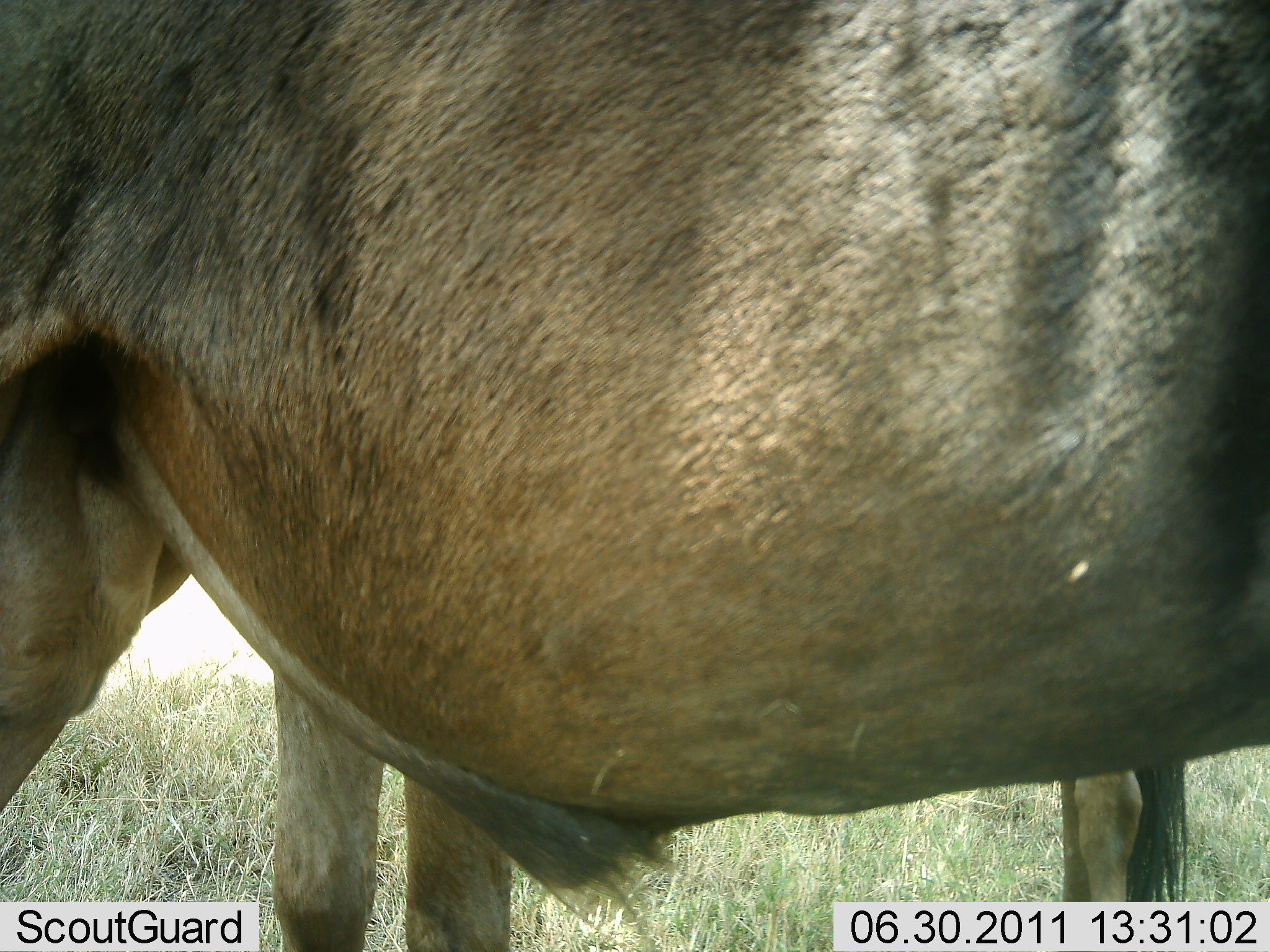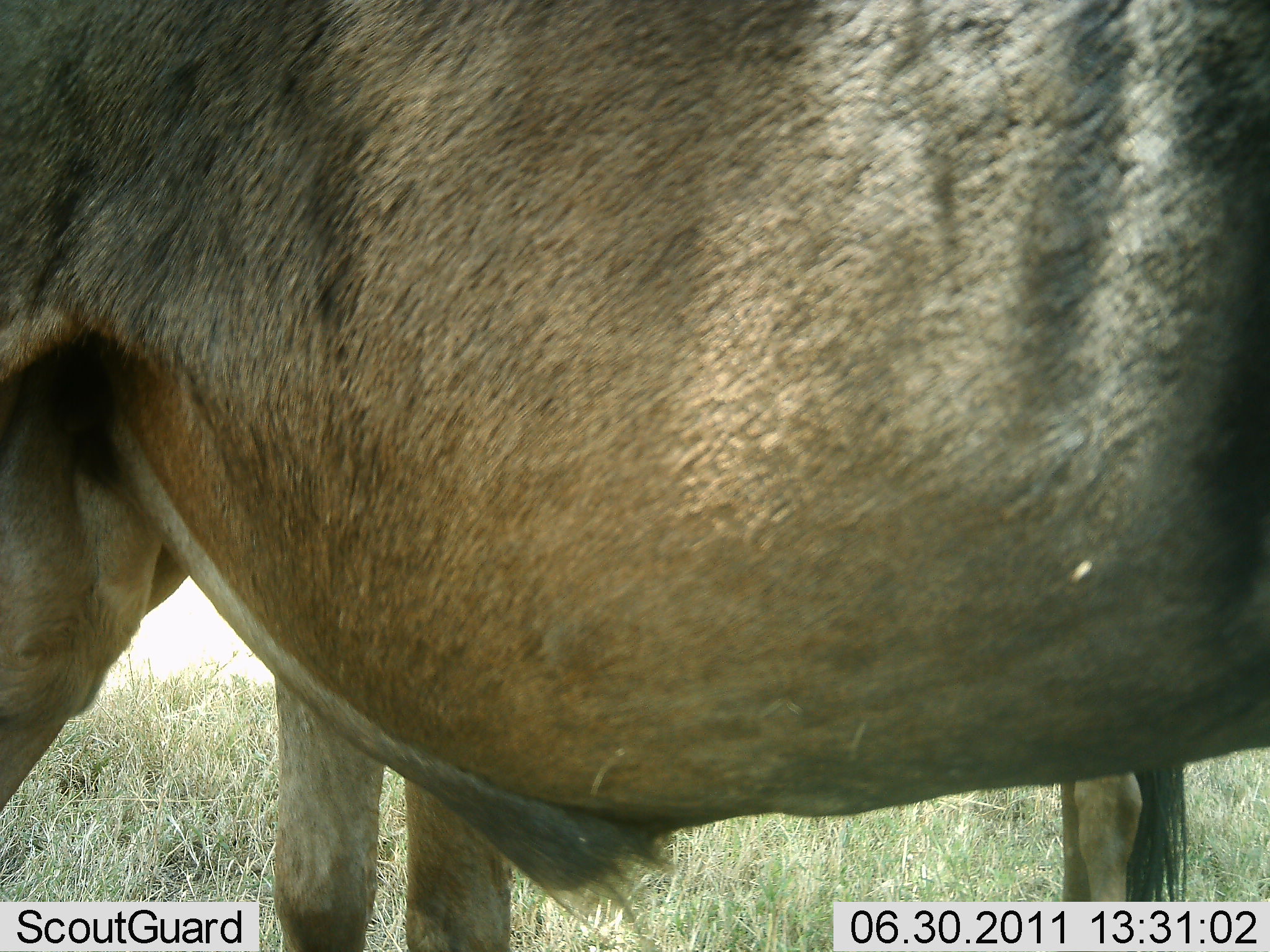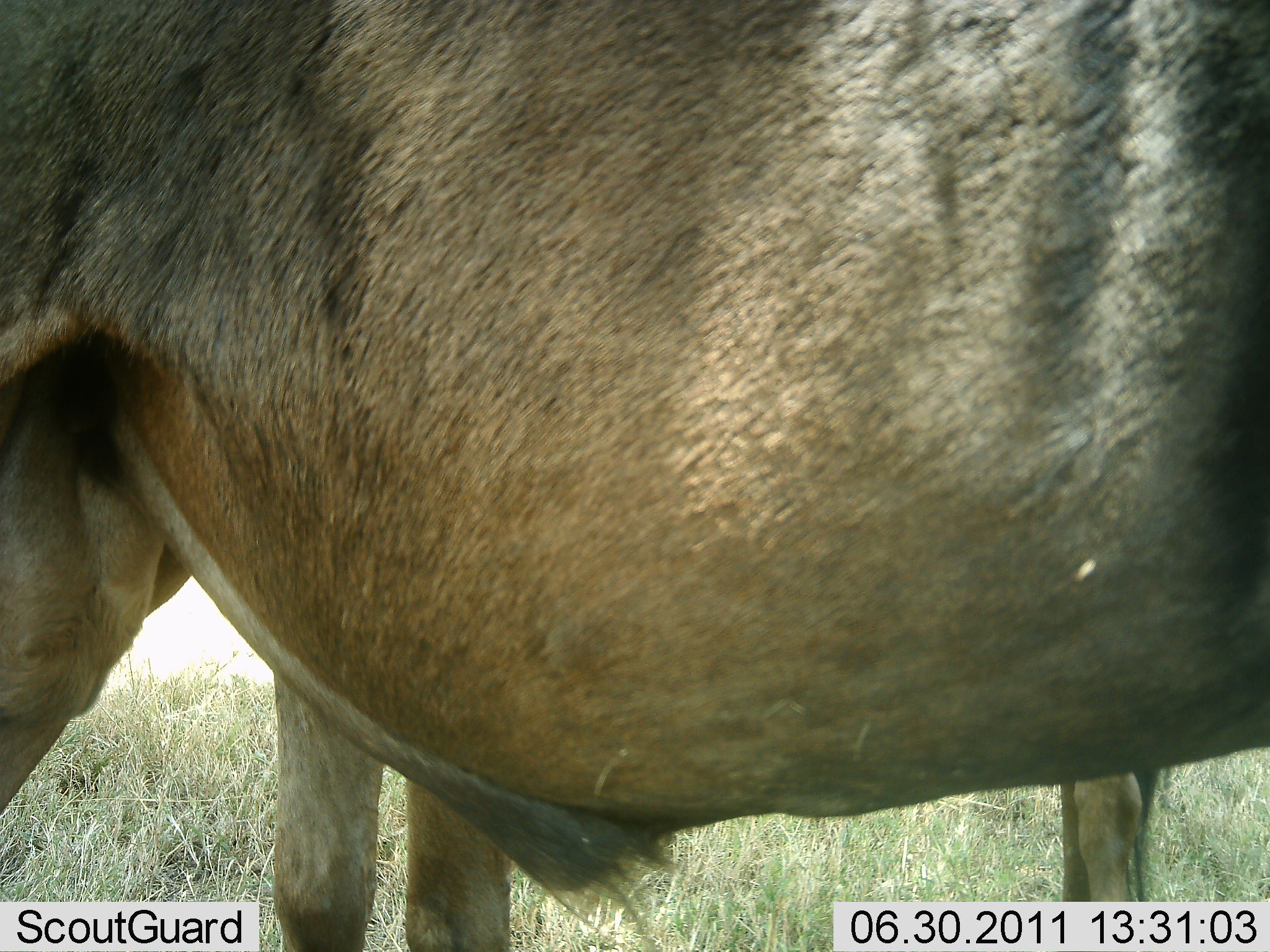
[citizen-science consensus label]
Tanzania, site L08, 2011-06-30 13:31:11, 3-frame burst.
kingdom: Animalia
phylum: Chordata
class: Mammalia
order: Artiodactyla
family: Bovidae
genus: Connochaetes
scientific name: Connochaetes taurinus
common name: blue wildebeest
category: wildebeest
Wildebeest (blue wildebeest) (Connochaetes taurinus), count 2. Behavior (volunteer vote fractions): standing 100%, resting 0%, moving 0%, interacting 0%. Young present (vote fraction): 0%. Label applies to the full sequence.